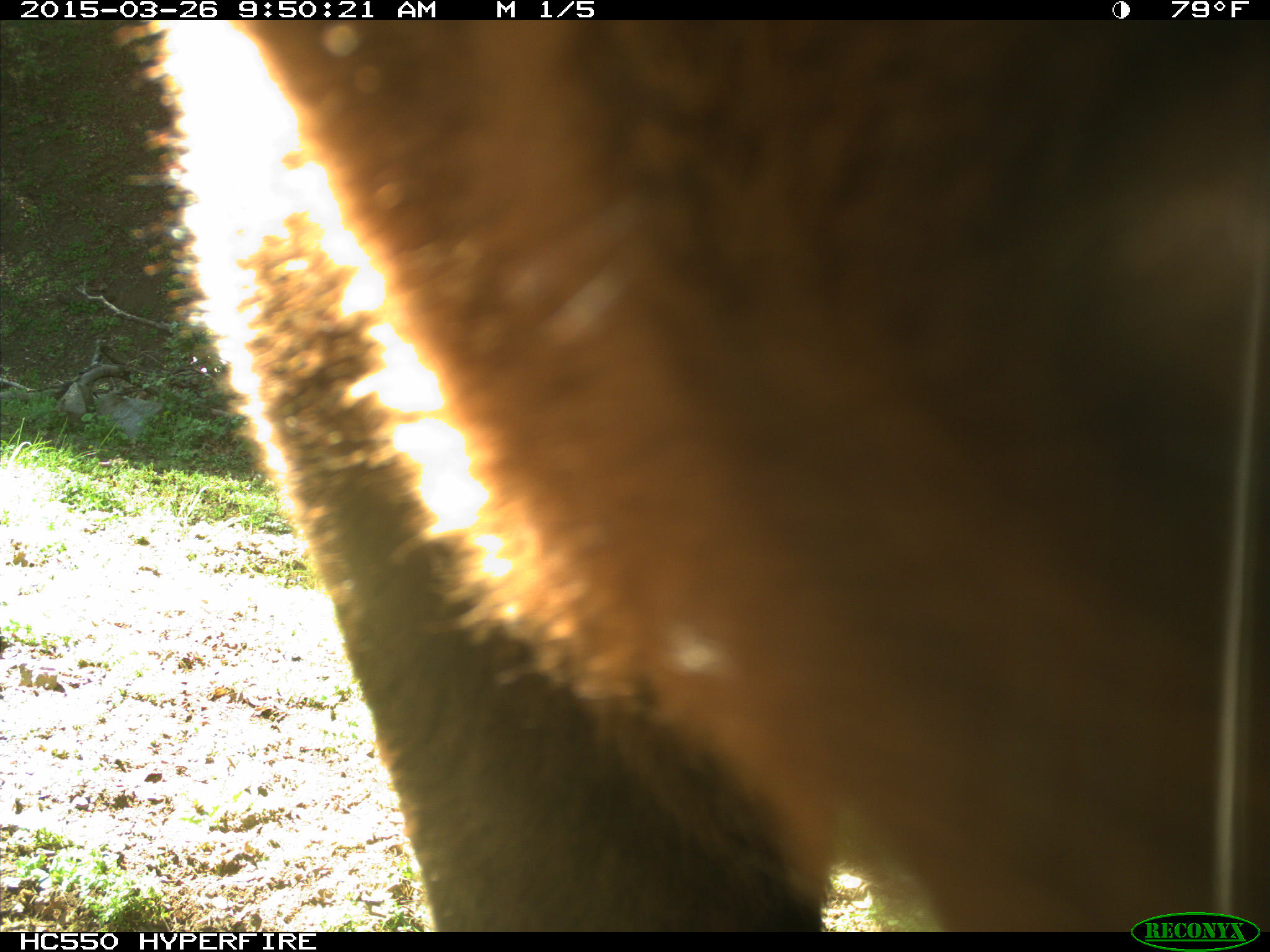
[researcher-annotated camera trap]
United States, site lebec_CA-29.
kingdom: Animalia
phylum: Chordata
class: Mammalia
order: Artiodactyla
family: Bovidae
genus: Bos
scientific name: Bos taurus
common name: domestic cow